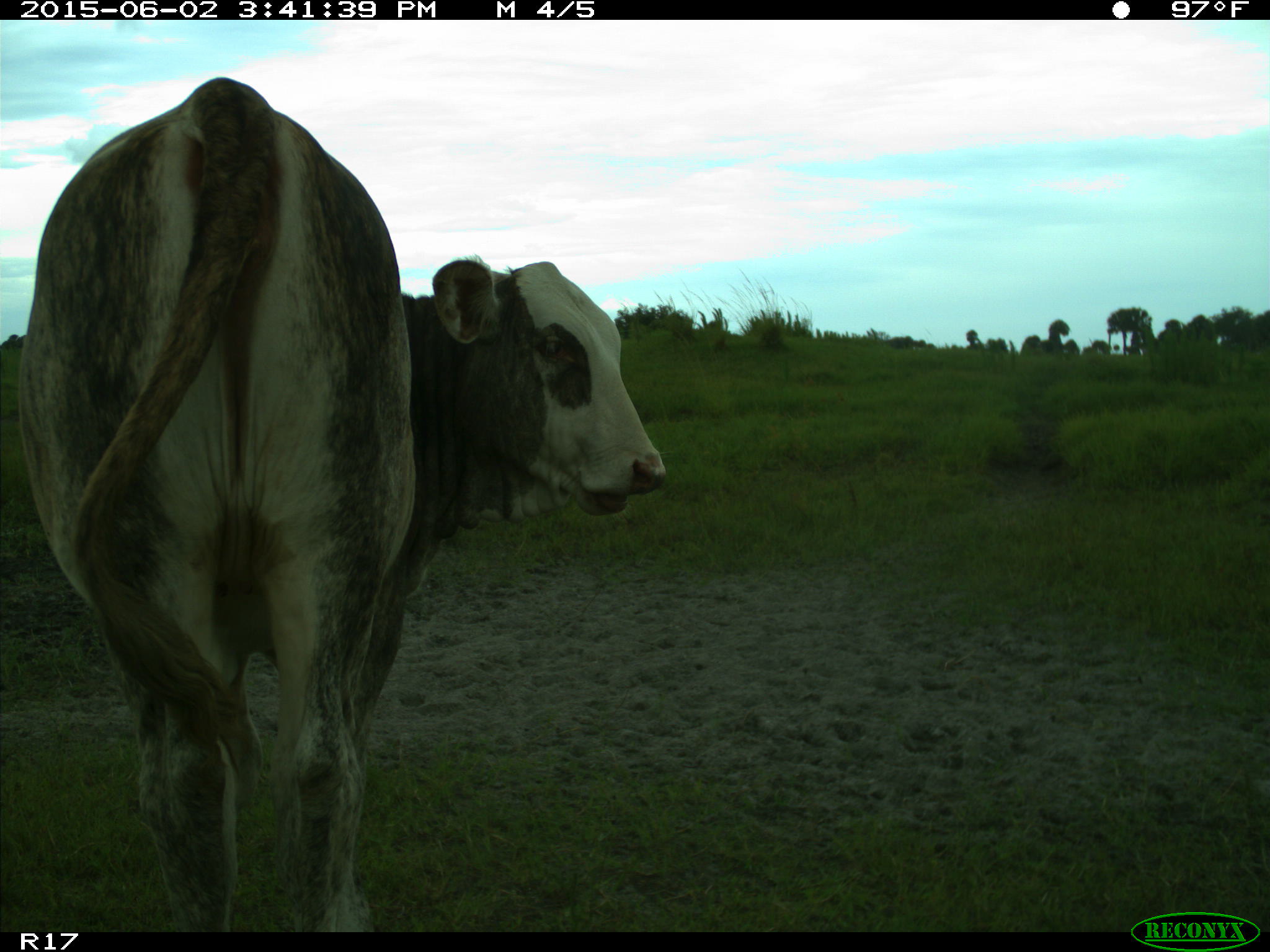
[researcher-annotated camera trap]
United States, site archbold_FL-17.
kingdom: Animalia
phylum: Chordata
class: Mammalia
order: Artiodactyla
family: Bovidae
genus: Bos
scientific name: Bos taurus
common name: domestic cow